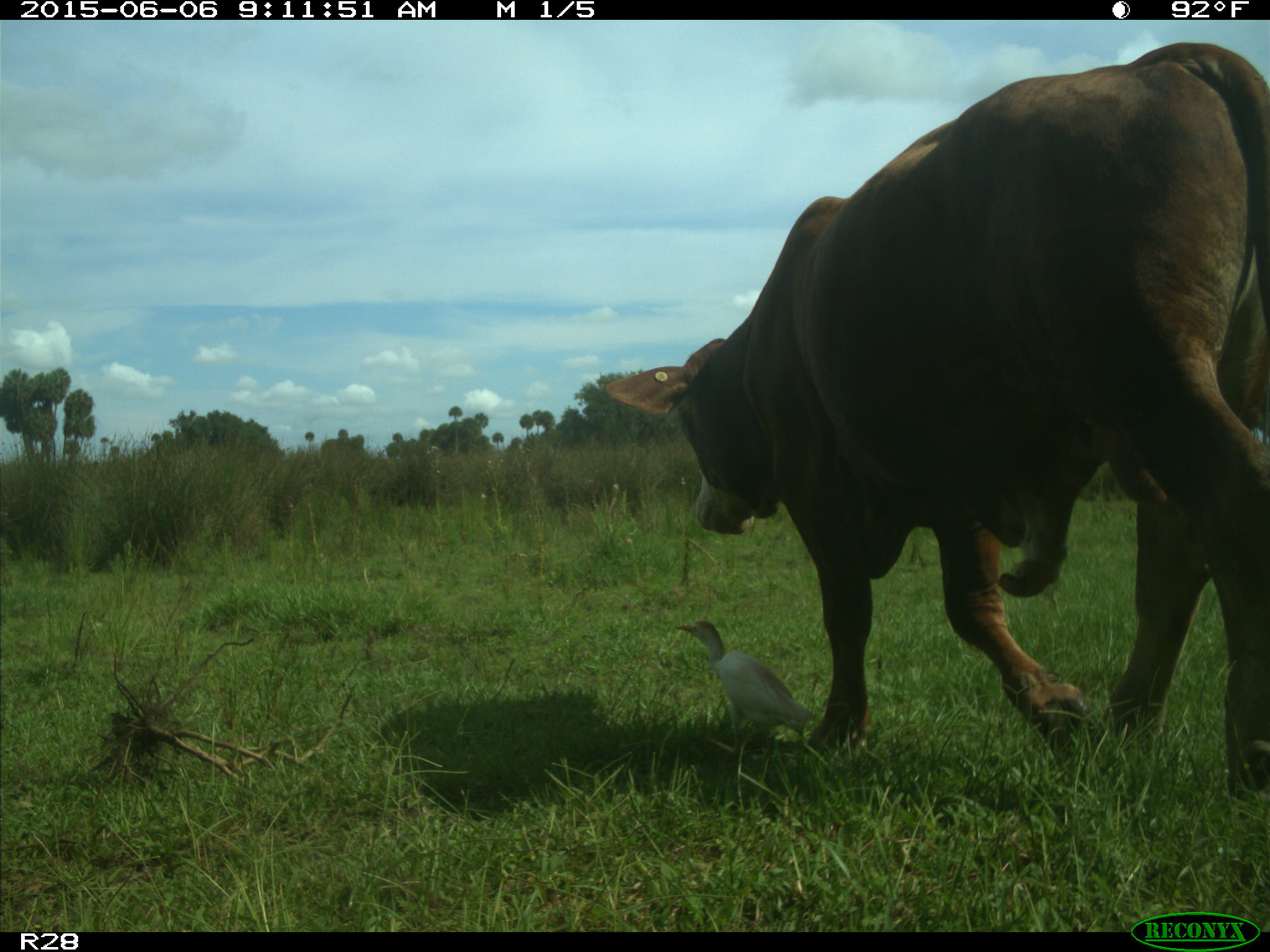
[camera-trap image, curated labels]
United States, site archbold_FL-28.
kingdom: Animalia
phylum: Chordata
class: Mammalia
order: Artiodactyla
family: Bovidae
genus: Bos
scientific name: Bos taurus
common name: domestic cow